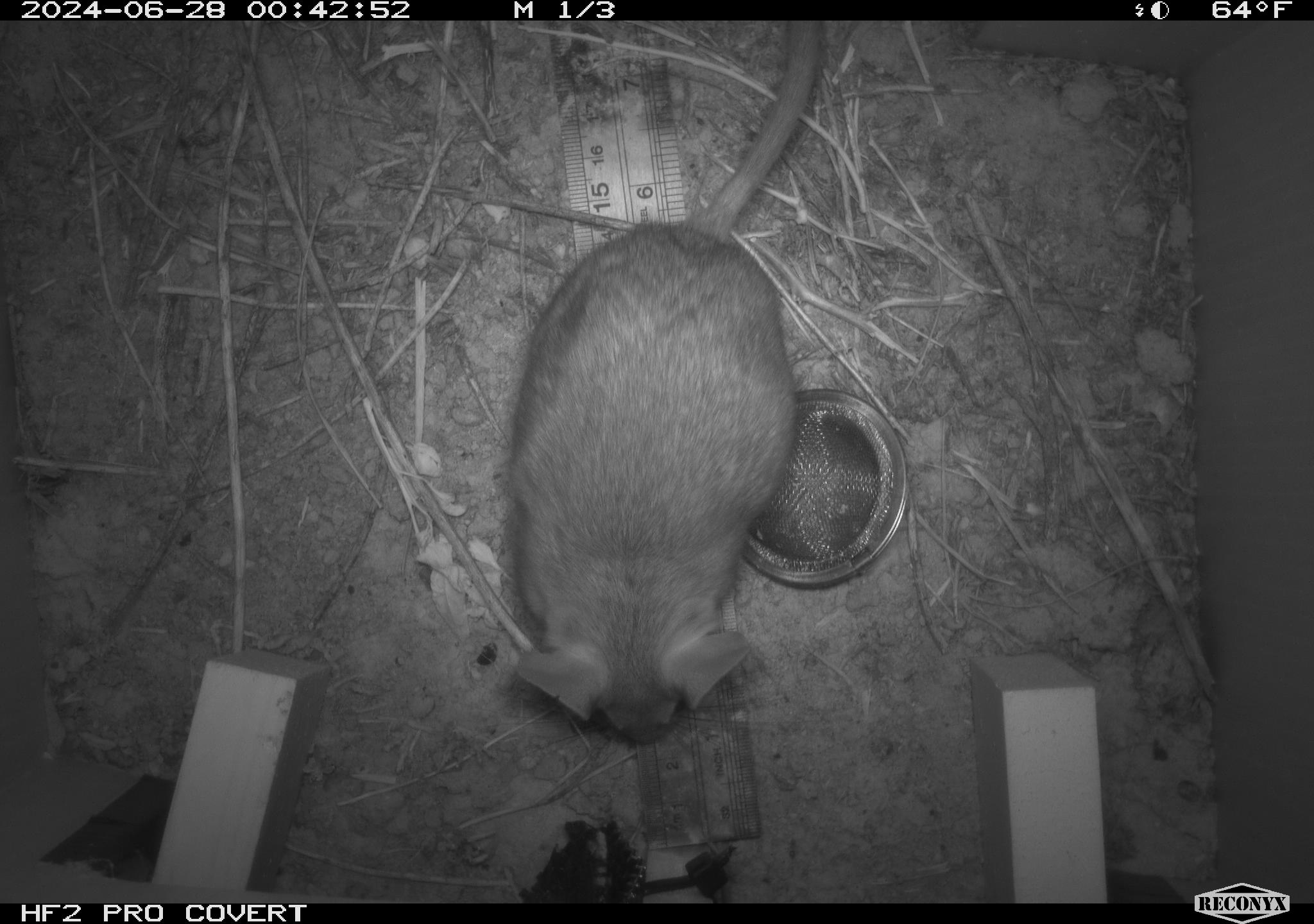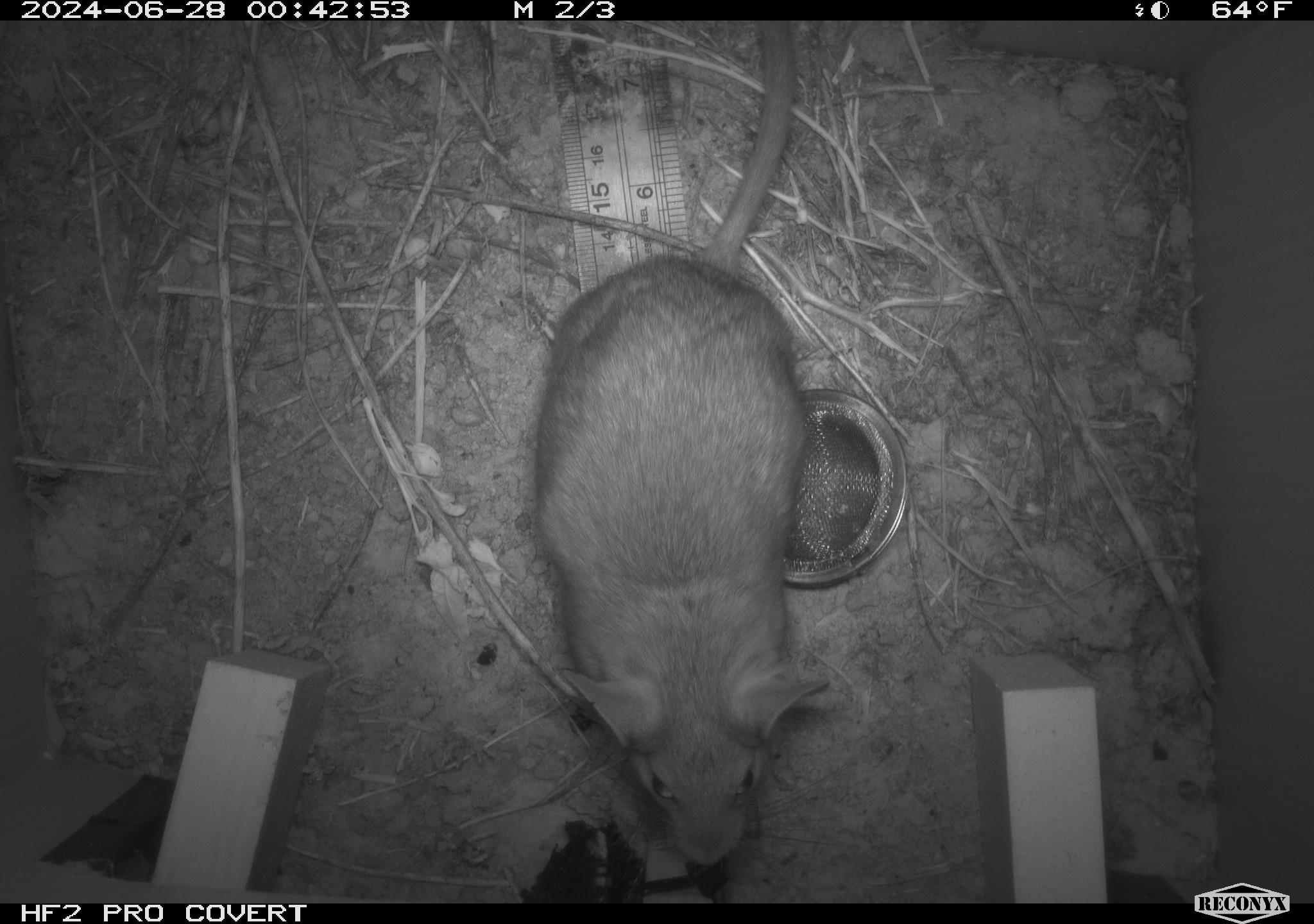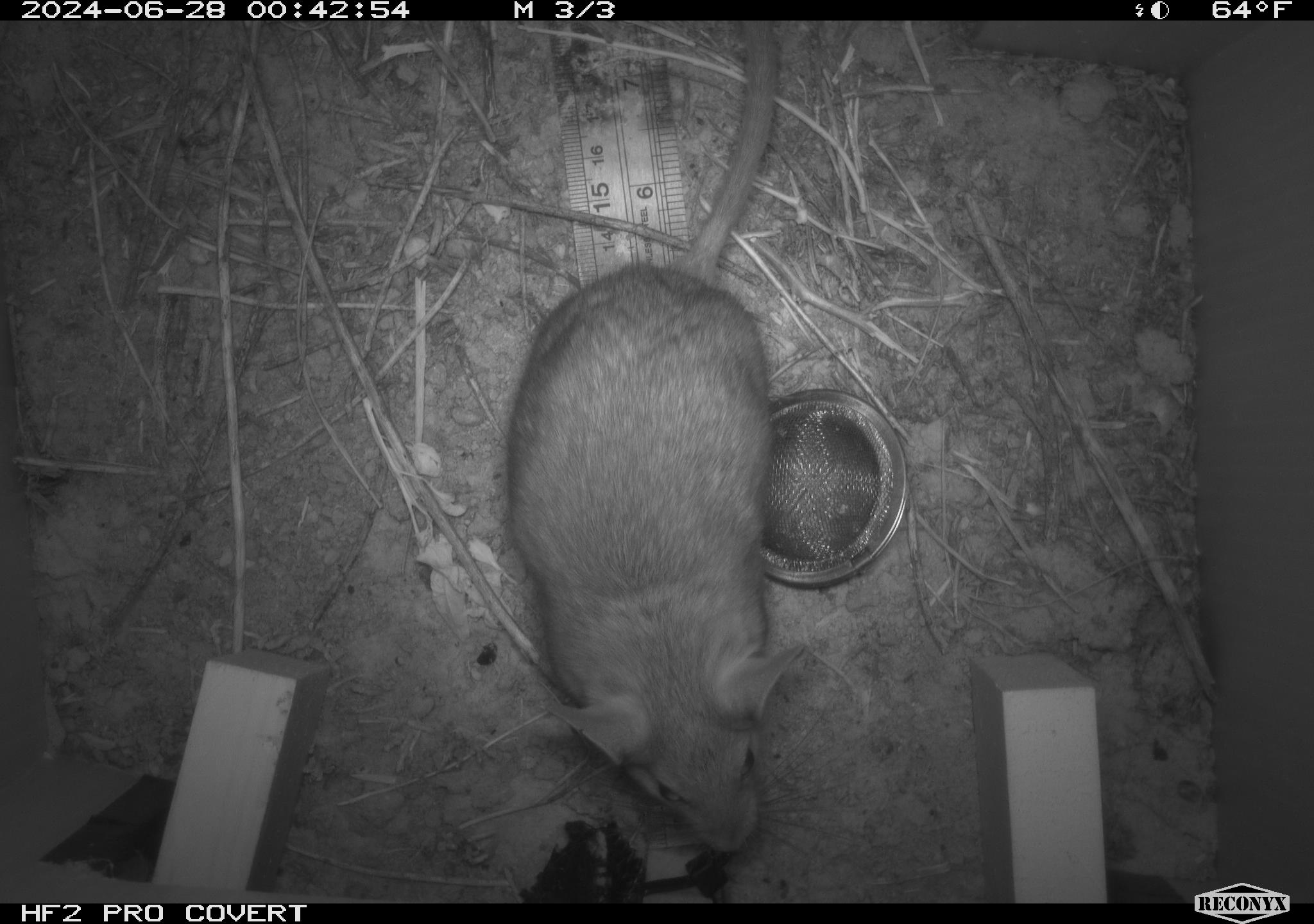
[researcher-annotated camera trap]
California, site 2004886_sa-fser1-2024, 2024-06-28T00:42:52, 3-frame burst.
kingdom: Animalia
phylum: Chordata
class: Mammalia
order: Rodentia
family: Cricetidae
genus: Neotoma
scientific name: Neotoma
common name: pack rat or woodrat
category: neotoma species